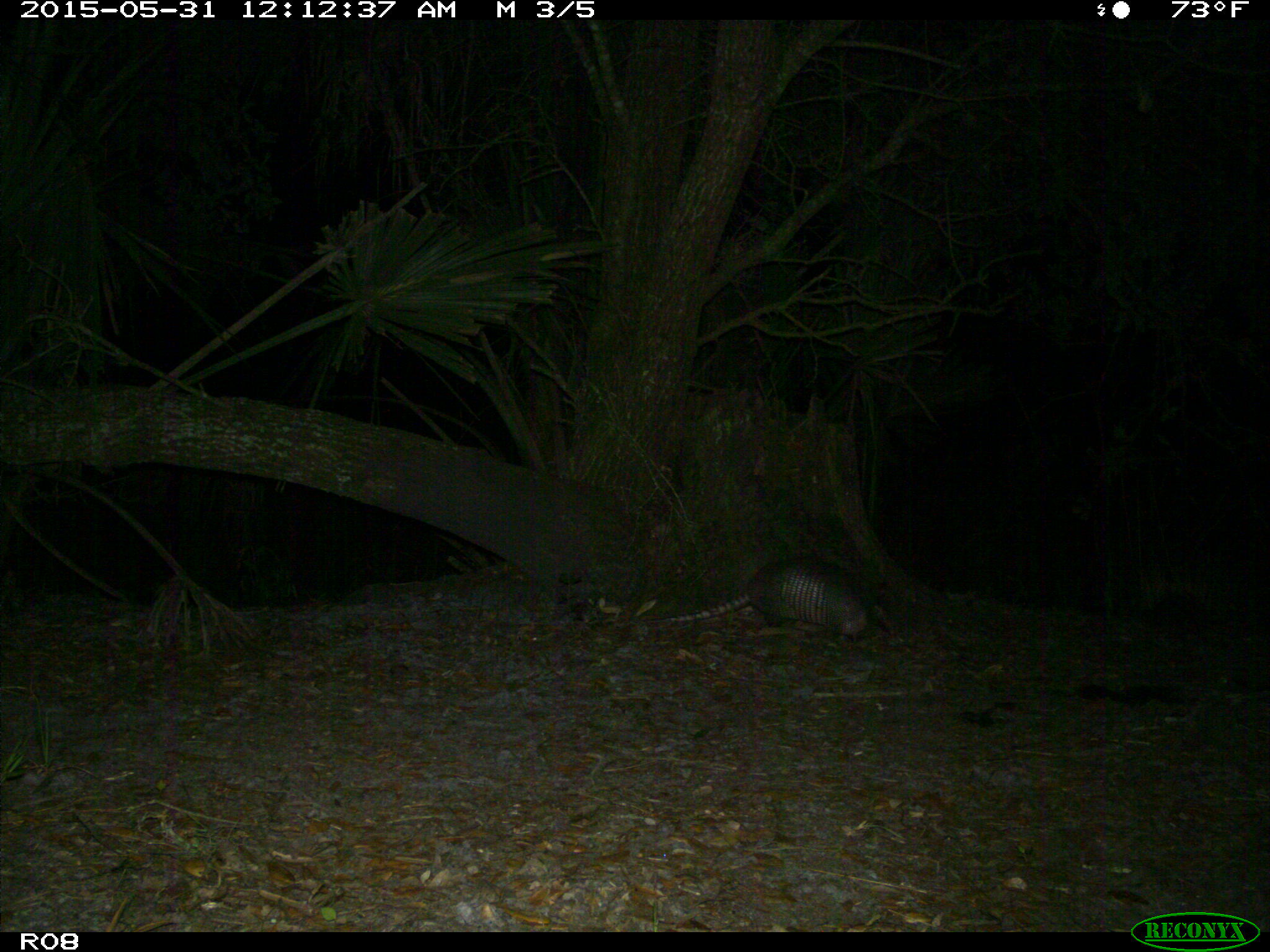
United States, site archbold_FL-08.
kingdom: Animalia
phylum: Chordata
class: Mammalia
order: Cingulata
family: Dasypodidae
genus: Dasypus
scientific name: Dasypus novemcinctus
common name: nine-banded armadillo